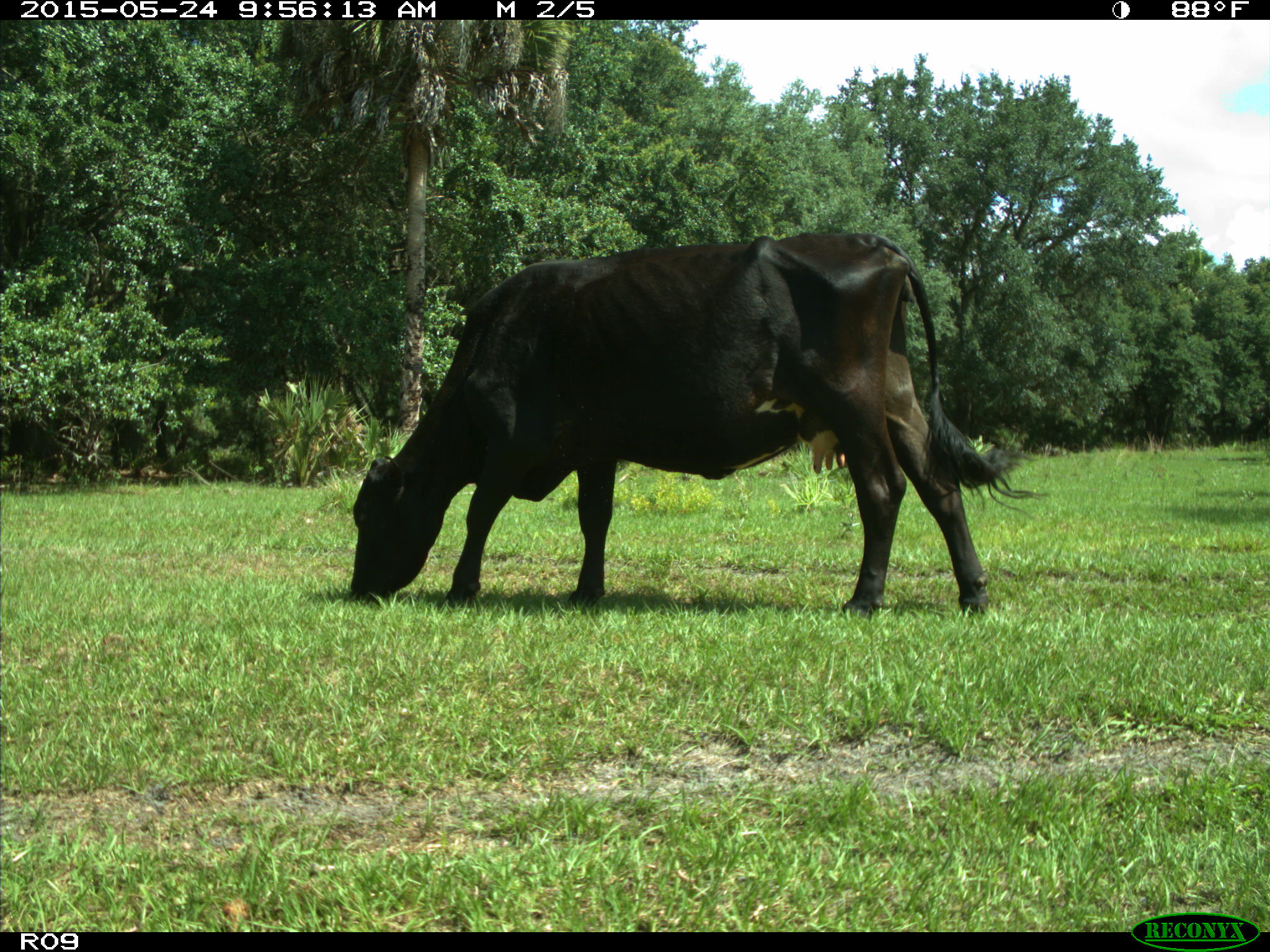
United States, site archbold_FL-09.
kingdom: Animalia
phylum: Chordata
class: Mammalia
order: Artiodactyla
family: Bovidae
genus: Bos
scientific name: Bos taurus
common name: domestic cow